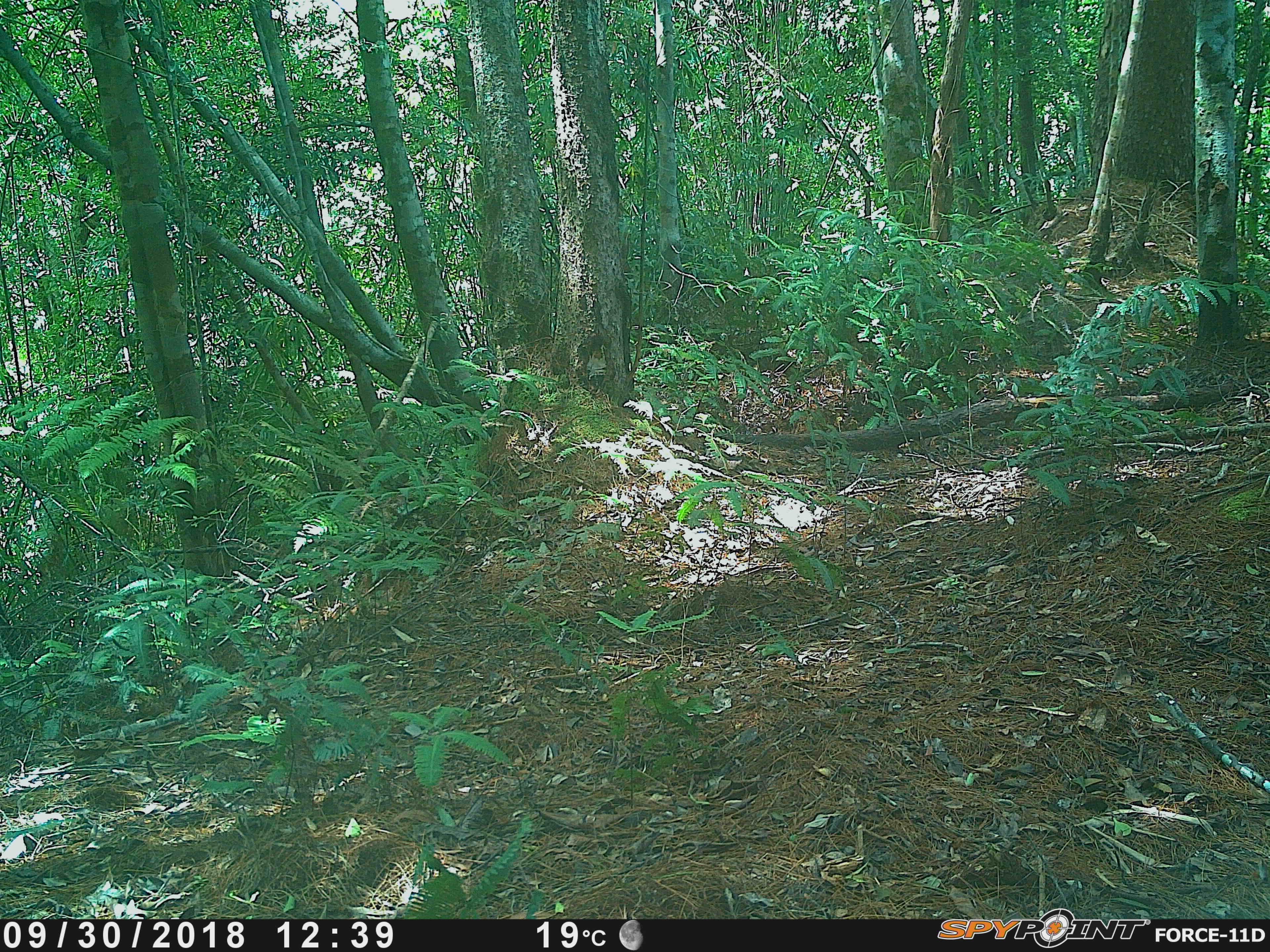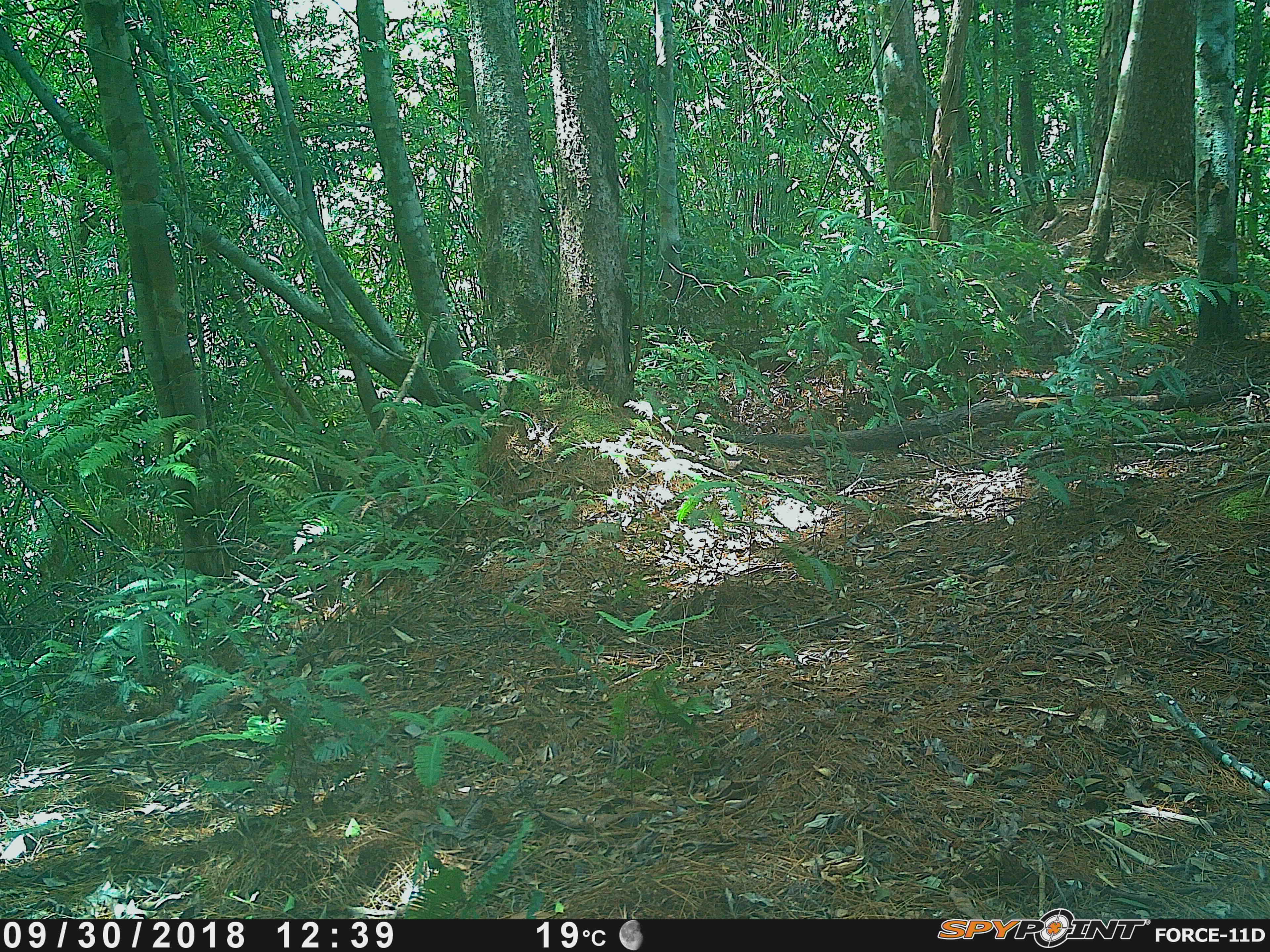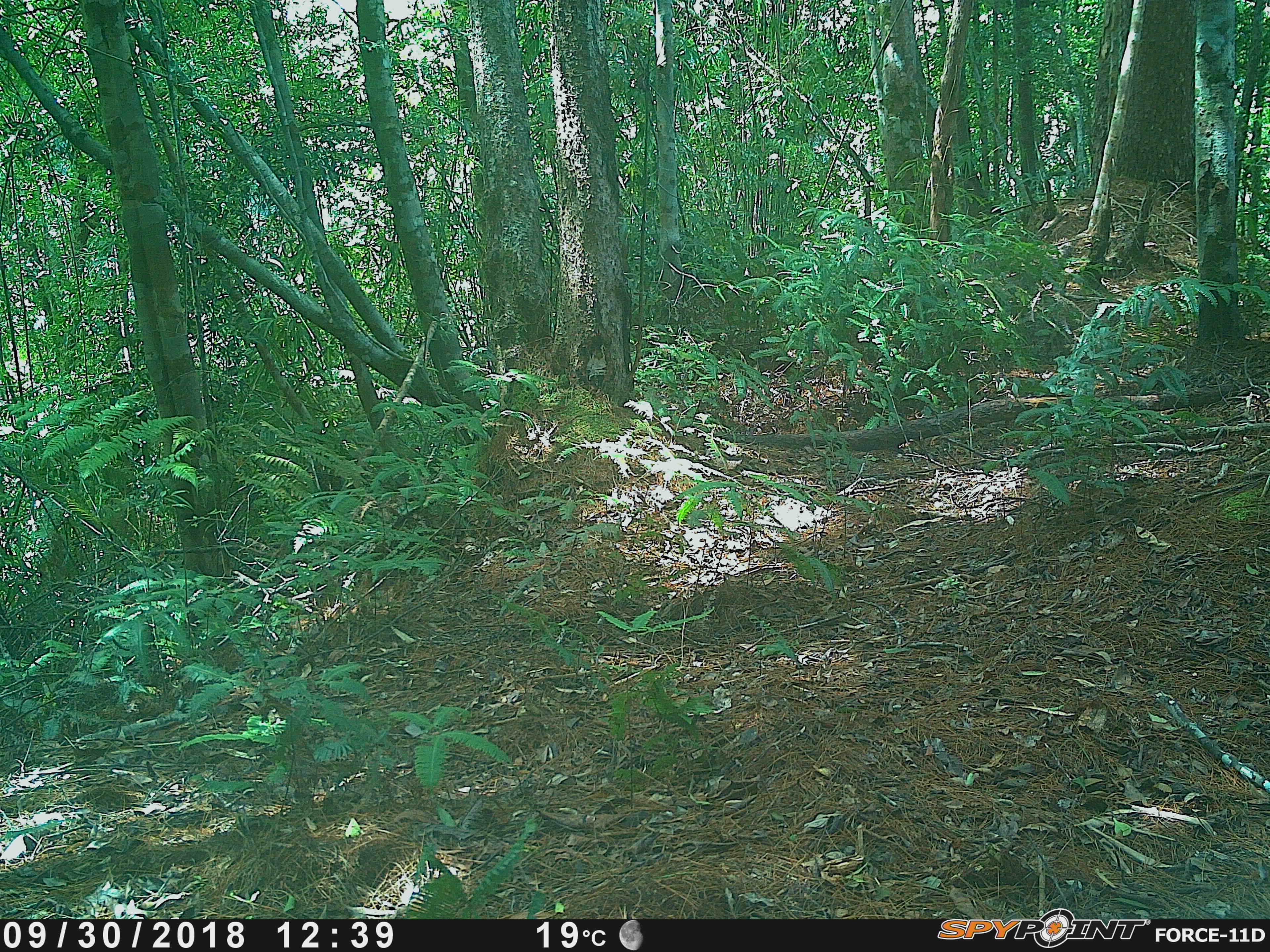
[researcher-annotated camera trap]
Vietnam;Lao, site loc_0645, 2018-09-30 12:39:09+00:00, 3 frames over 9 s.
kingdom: Animalia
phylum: Chordata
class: Mammalia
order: Rodentia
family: Muridae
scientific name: Muridae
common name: old-world mice and rats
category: unidentified murid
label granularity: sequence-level